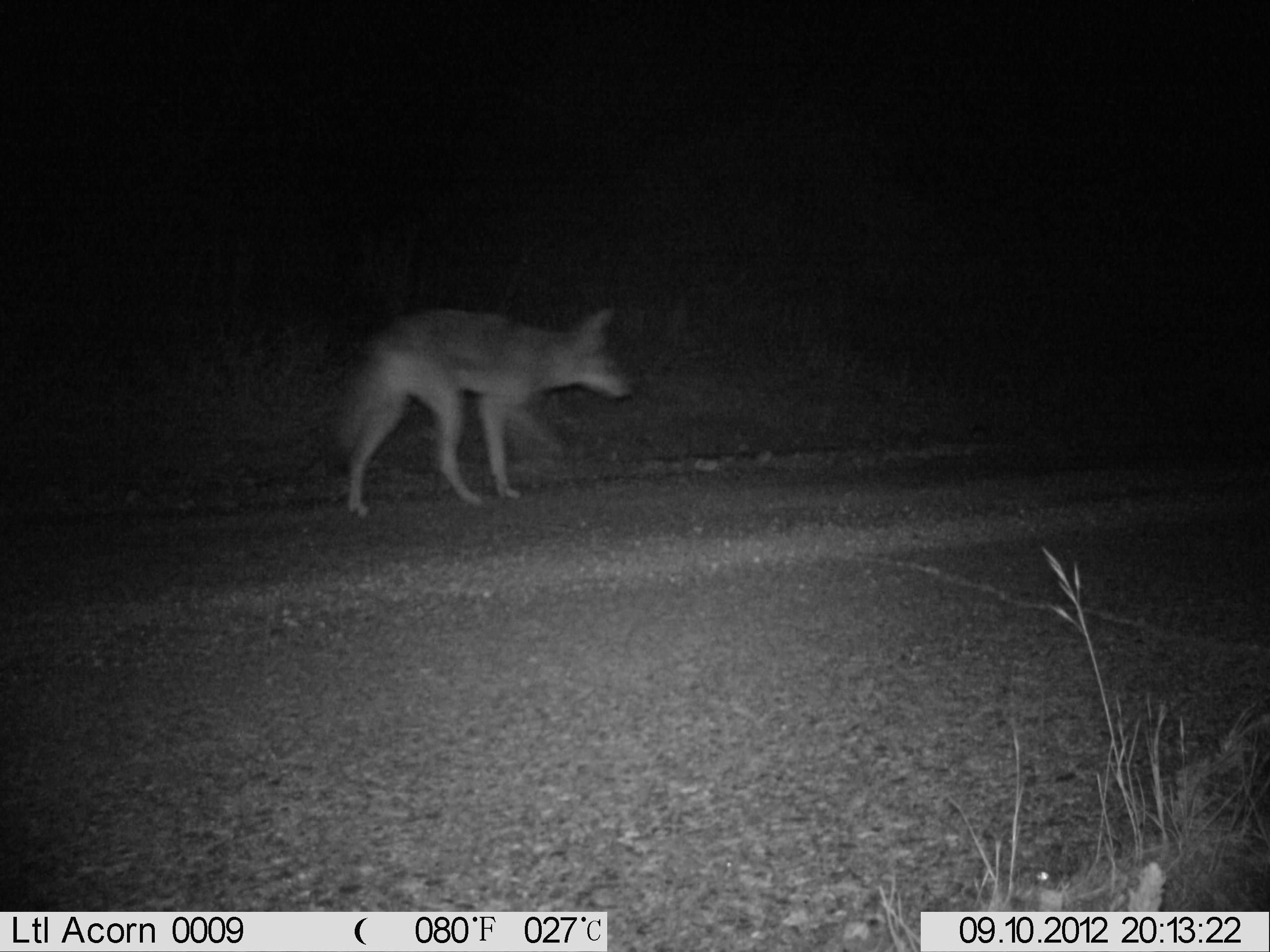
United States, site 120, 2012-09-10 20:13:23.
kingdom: Animalia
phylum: Chordata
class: Mammalia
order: Carnivora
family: Canidae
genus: Canis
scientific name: Canis latrans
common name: coyote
Coyote (Canis latrans).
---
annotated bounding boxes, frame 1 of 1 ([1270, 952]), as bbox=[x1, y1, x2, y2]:
coyote: bbox=[308, 282, 660, 530]